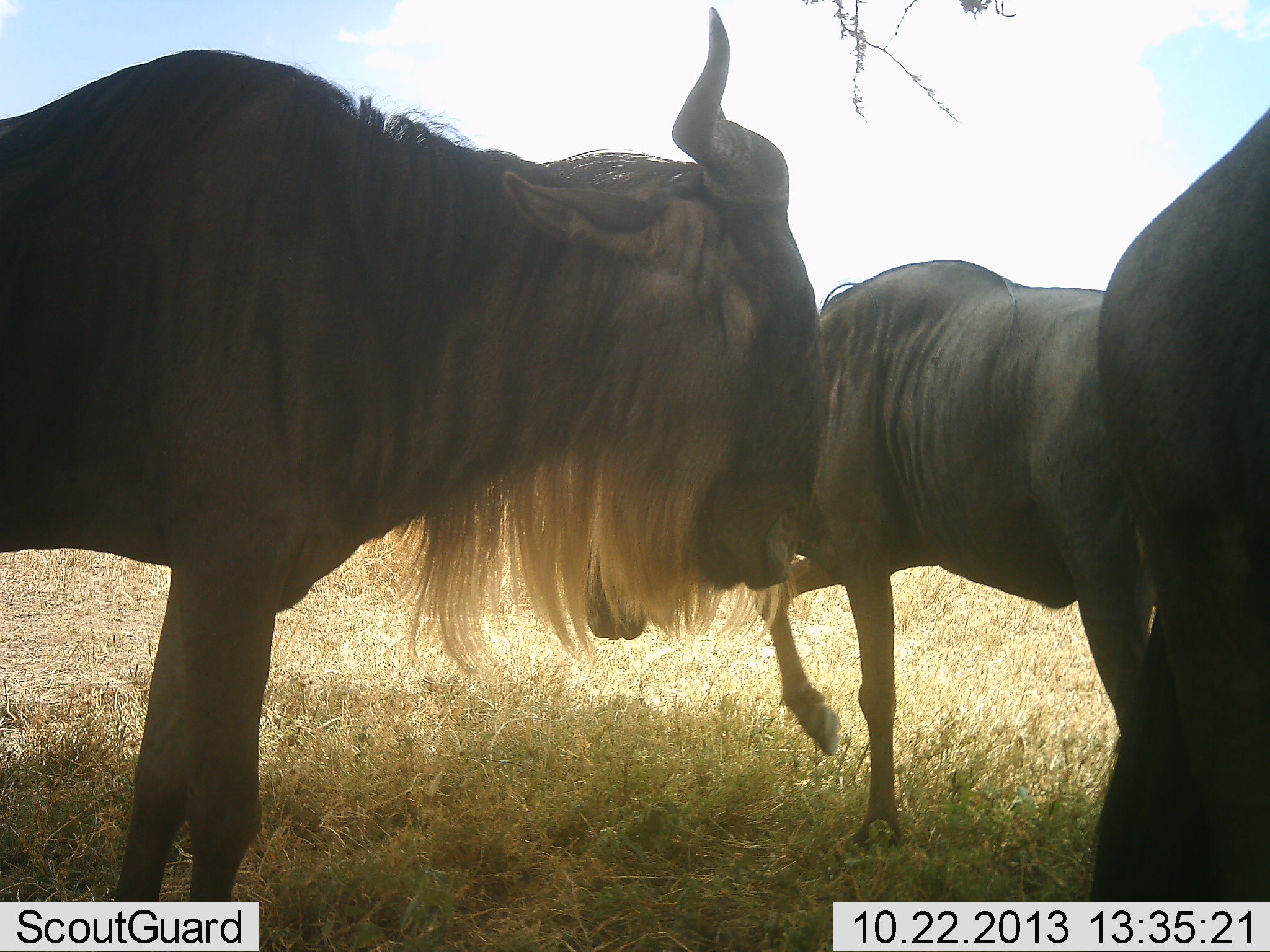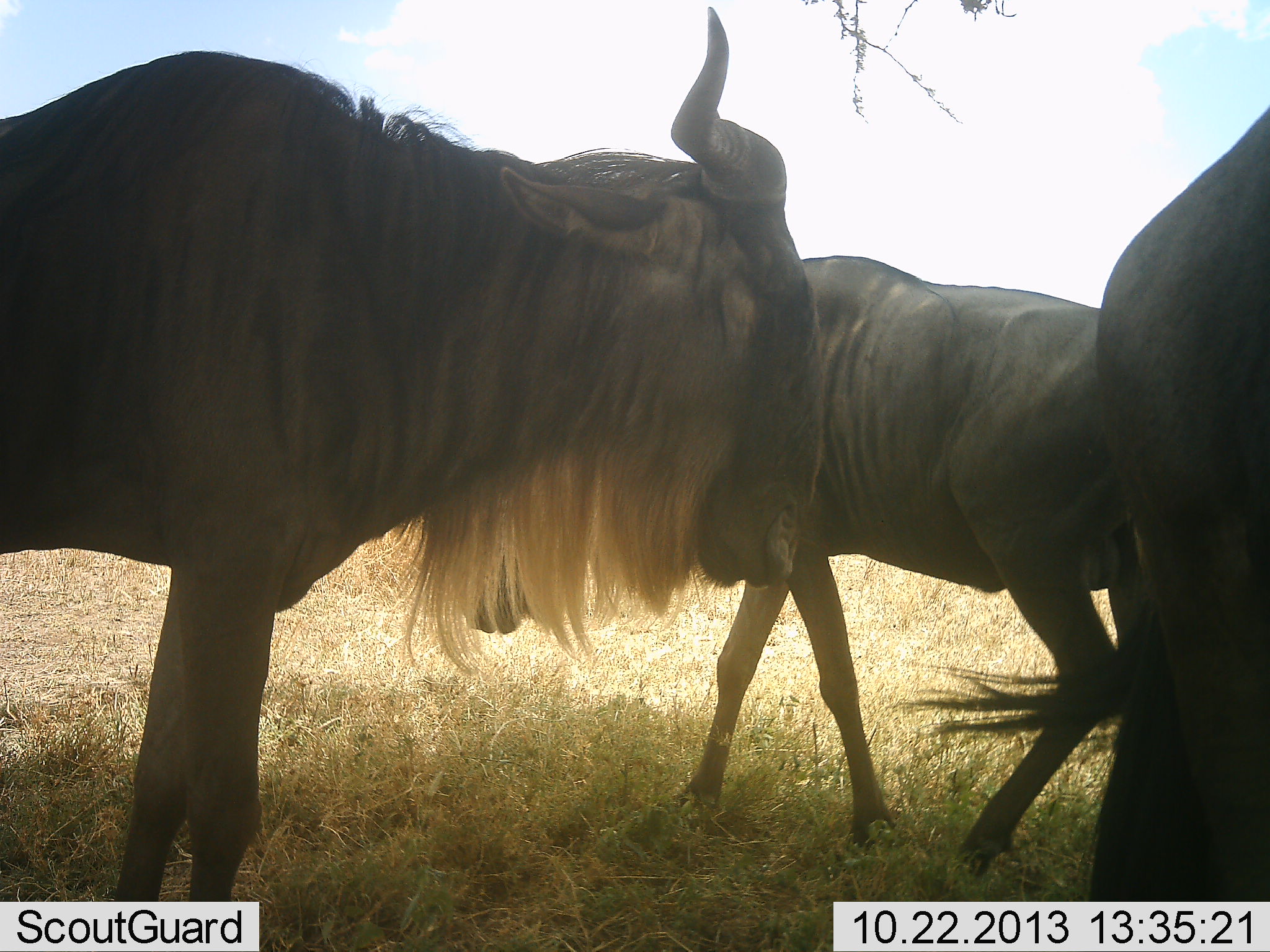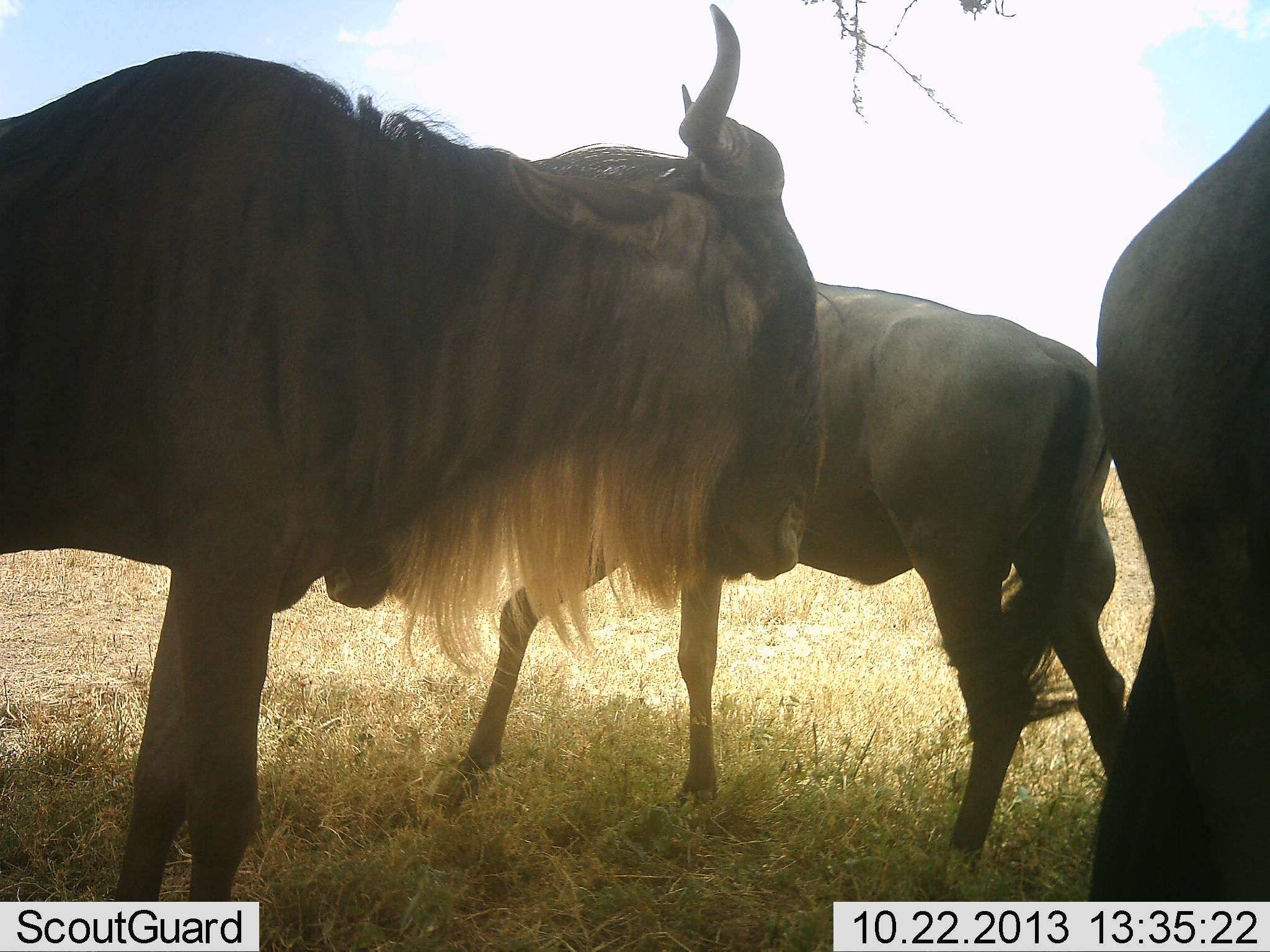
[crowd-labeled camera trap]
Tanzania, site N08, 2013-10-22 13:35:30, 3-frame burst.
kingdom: Animalia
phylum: Chordata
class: Mammalia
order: Artiodactyla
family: Bovidae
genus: Connochaetes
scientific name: Connochaetes taurinus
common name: blue wildebeest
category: wildebeest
Wildebeest (blue wildebeest) (Connochaetes taurinus), count 3. Behavior (volunteer vote fractions): standing 97%, resting 3%, moving 59%, interacting 3%. Young present (vote fraction): 3%. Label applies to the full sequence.